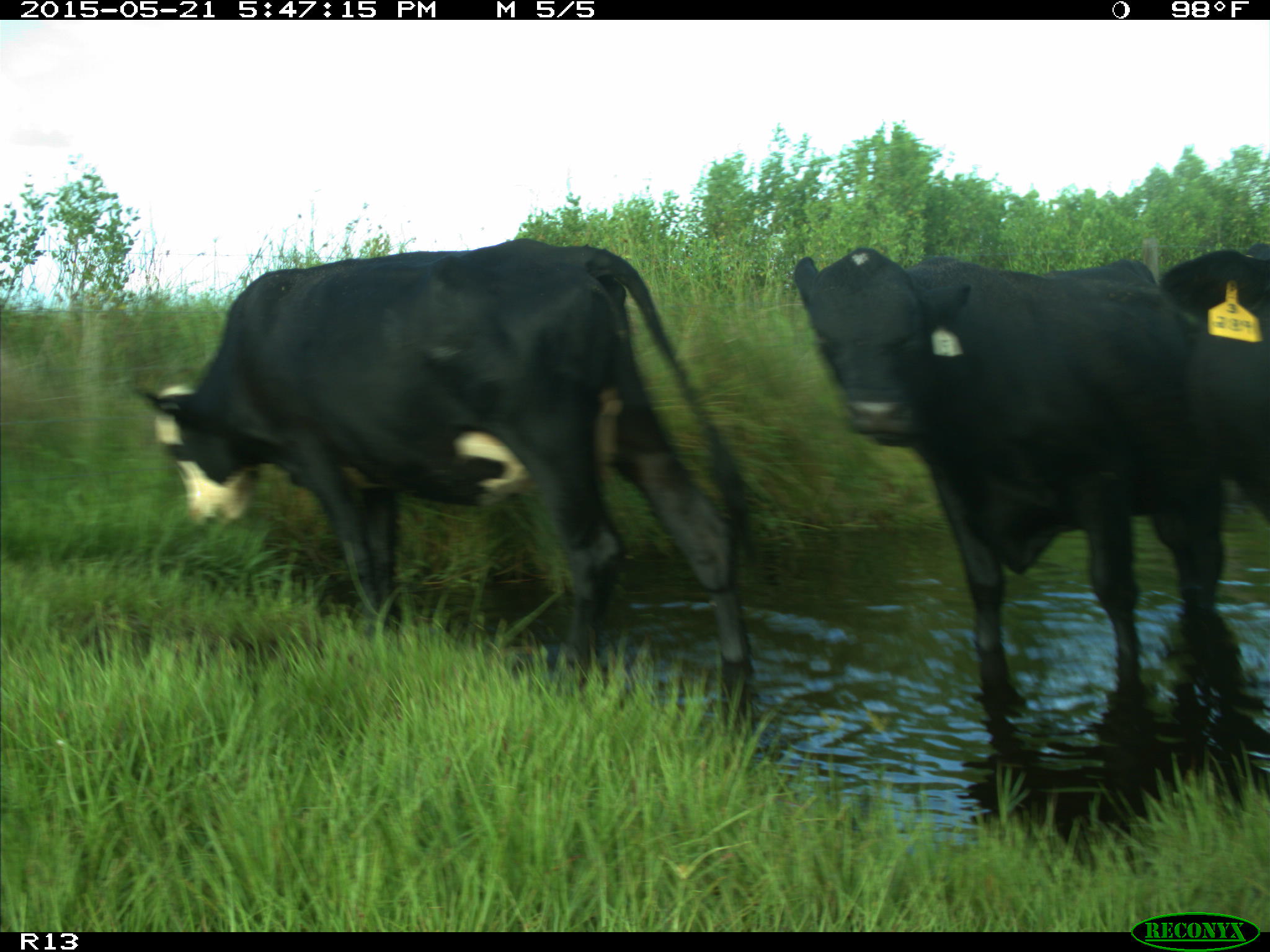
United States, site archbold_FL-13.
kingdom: Animalia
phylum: Chordata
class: Mammalia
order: Artiodactyla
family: Bovidae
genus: Bos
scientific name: Bos taurus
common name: domestic cow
Bos taurus (domestic cow).